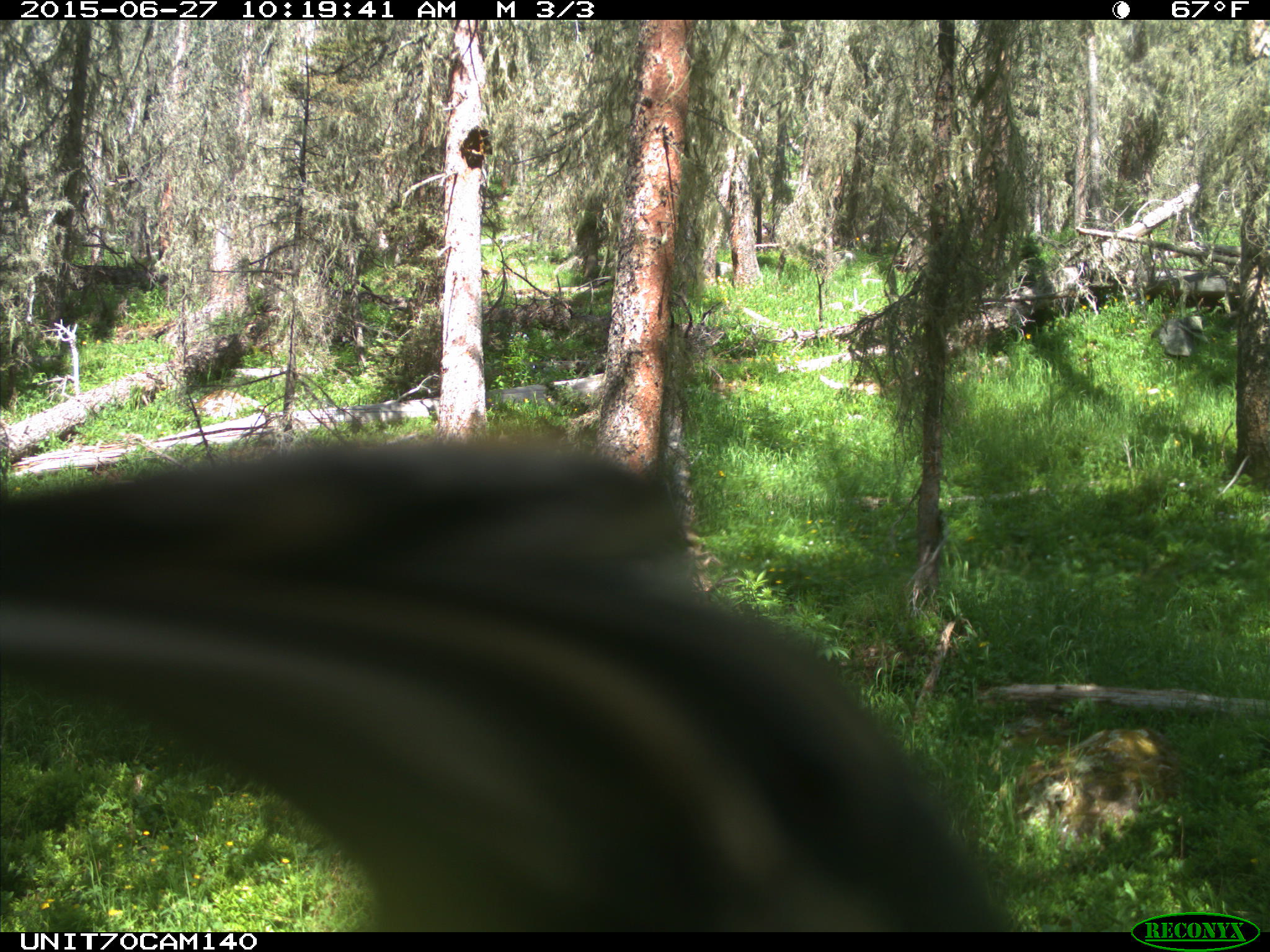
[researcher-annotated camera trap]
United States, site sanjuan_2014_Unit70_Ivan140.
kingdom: Animalia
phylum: Chordata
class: Aves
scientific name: Aves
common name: birds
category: unidentified bird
Unidentified bird (birds) (Aves).